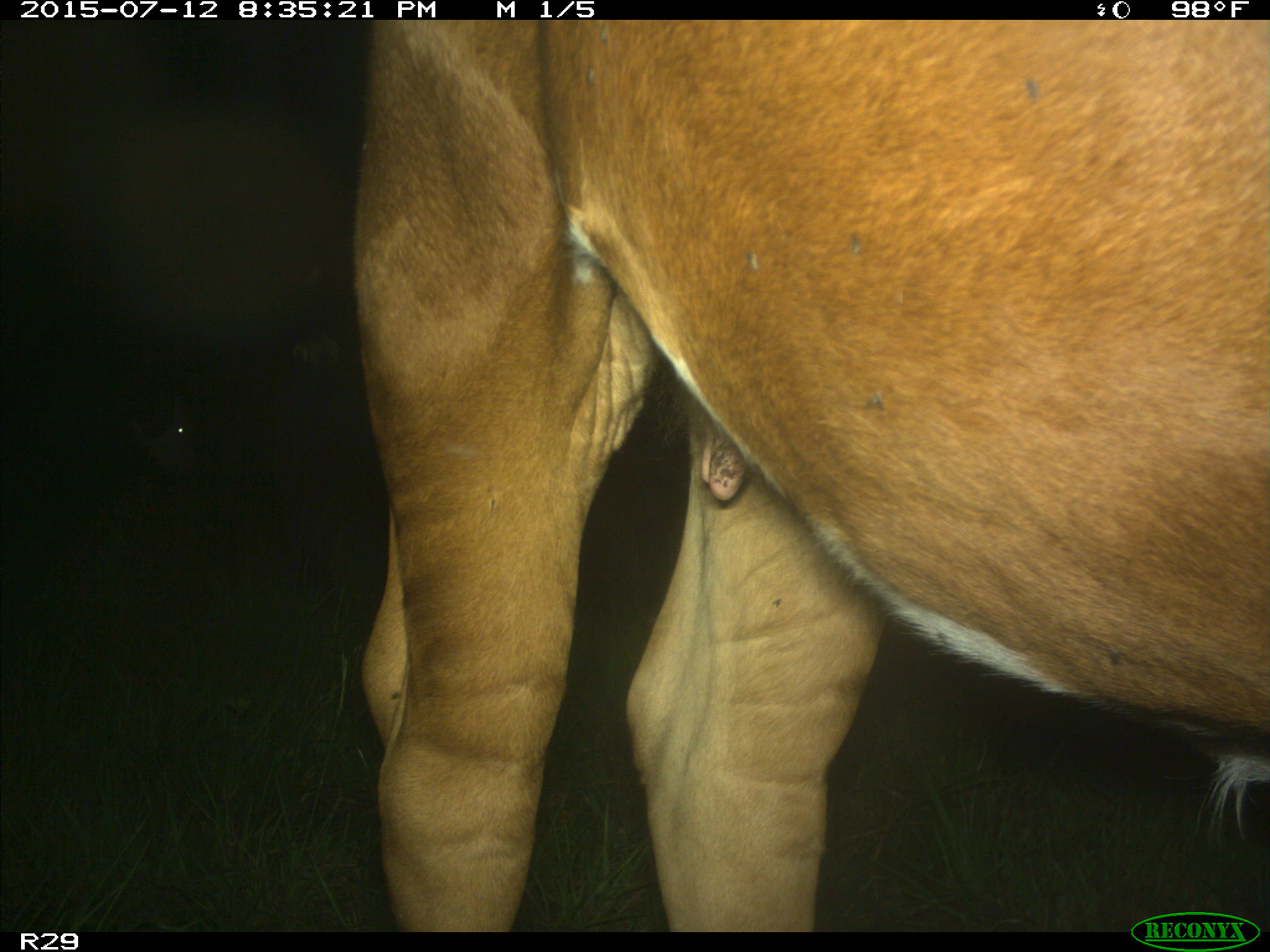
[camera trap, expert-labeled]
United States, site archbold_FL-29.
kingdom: Animalia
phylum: Chordata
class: Mammalia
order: Artiodactyla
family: Bovidae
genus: Bos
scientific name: Bos taurus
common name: domestic cow